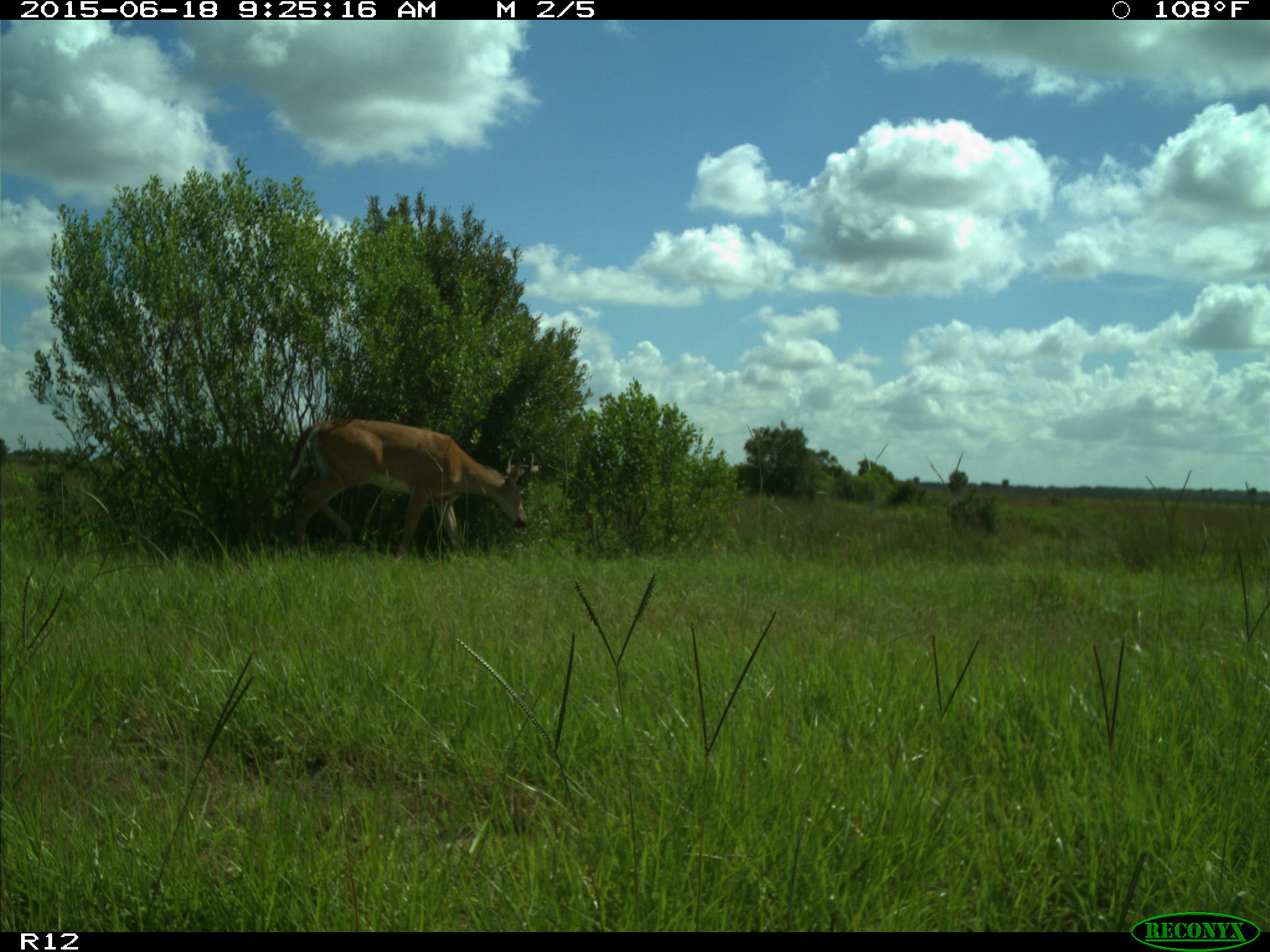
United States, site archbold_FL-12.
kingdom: Animalia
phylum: Chordata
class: Mammalia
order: Artiodactyla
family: Cervidae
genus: Odocoileus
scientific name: Odocoileus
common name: deer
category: unidentified deer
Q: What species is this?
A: Unidentified deer (deer) (Odocoileus).